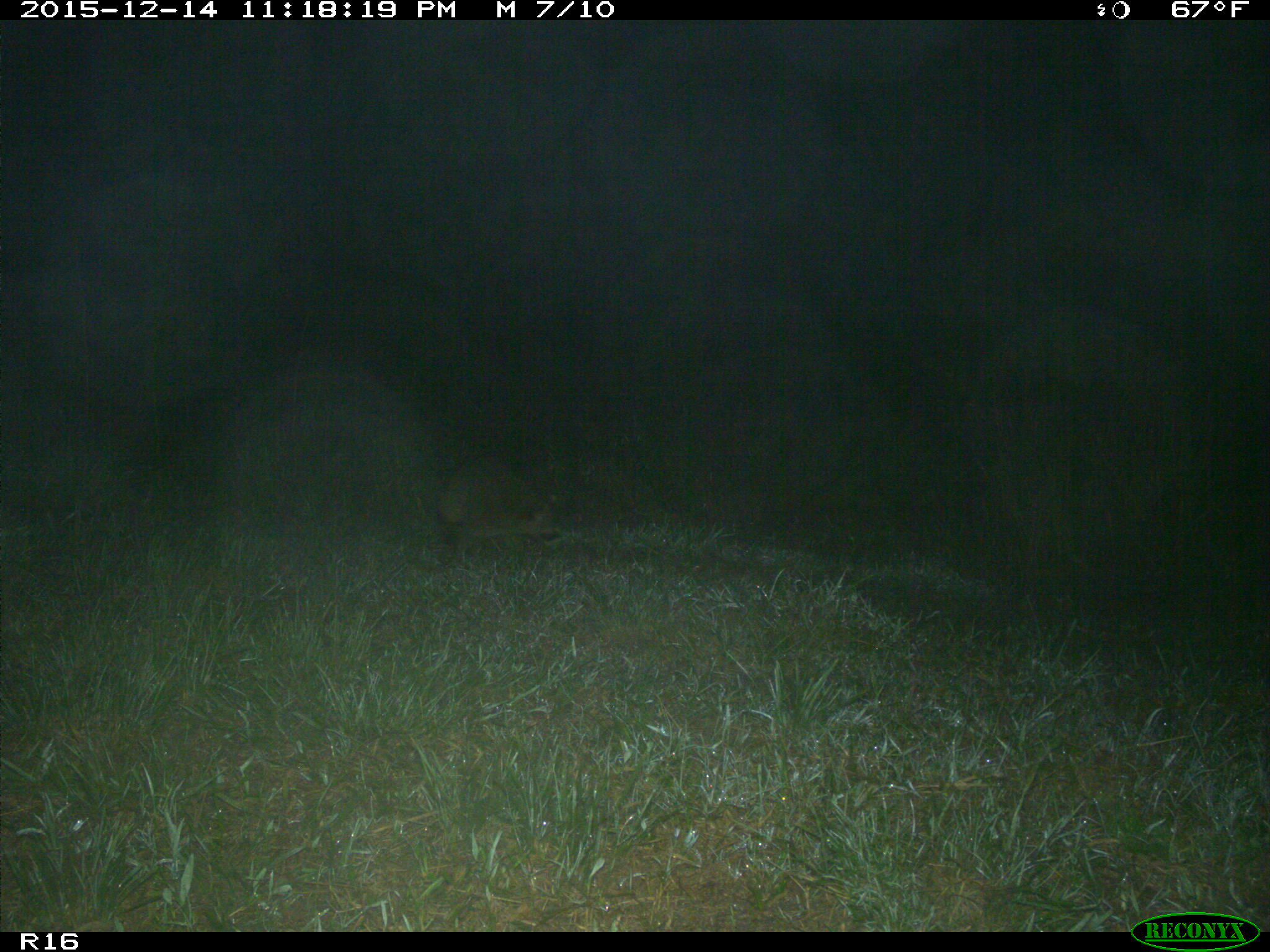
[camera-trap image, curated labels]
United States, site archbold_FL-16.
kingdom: Animalia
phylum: Chordata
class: Mammalia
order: Carnivora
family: Procyonidae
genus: Procyon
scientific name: Procyon lotor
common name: common raccoon